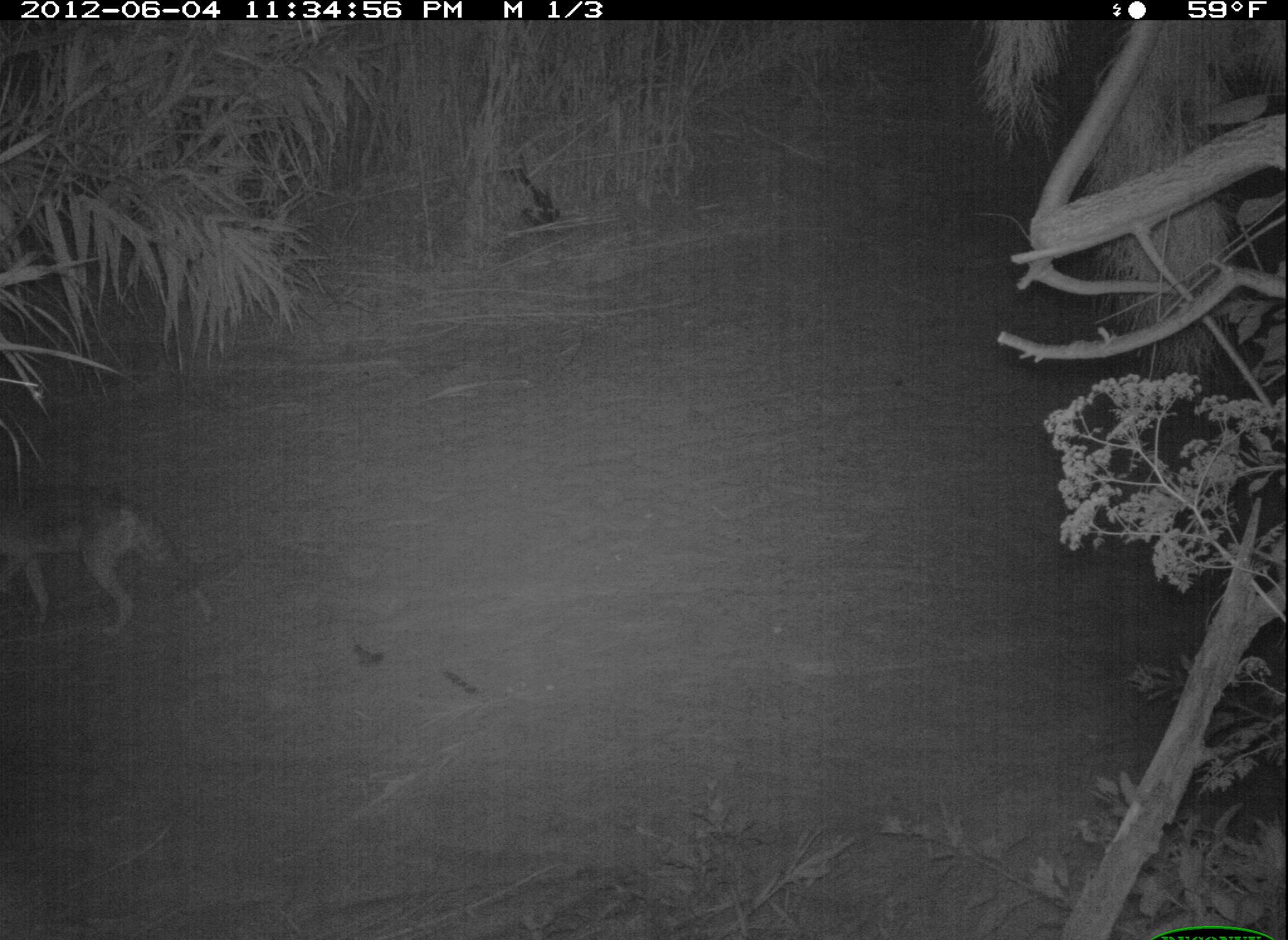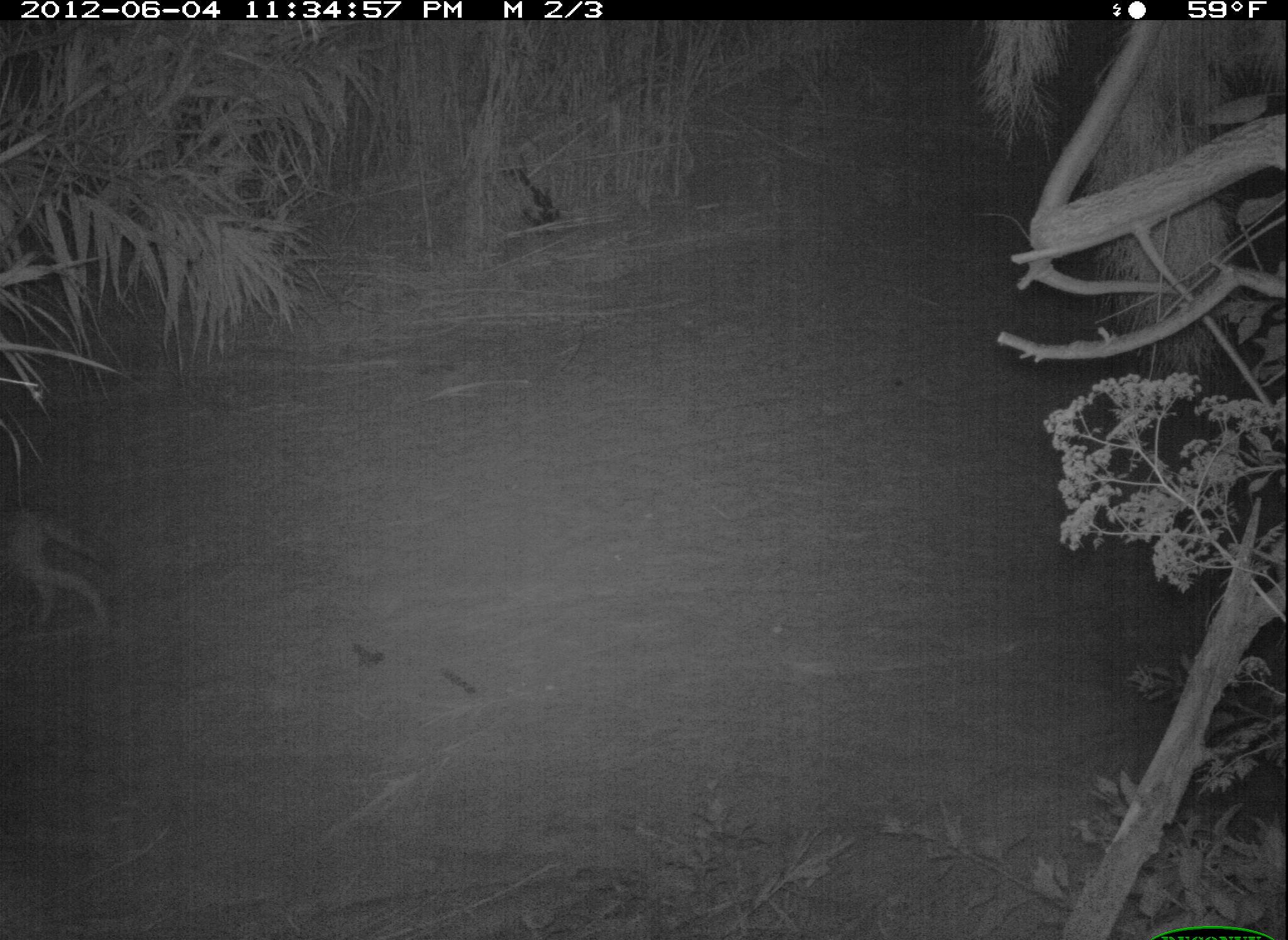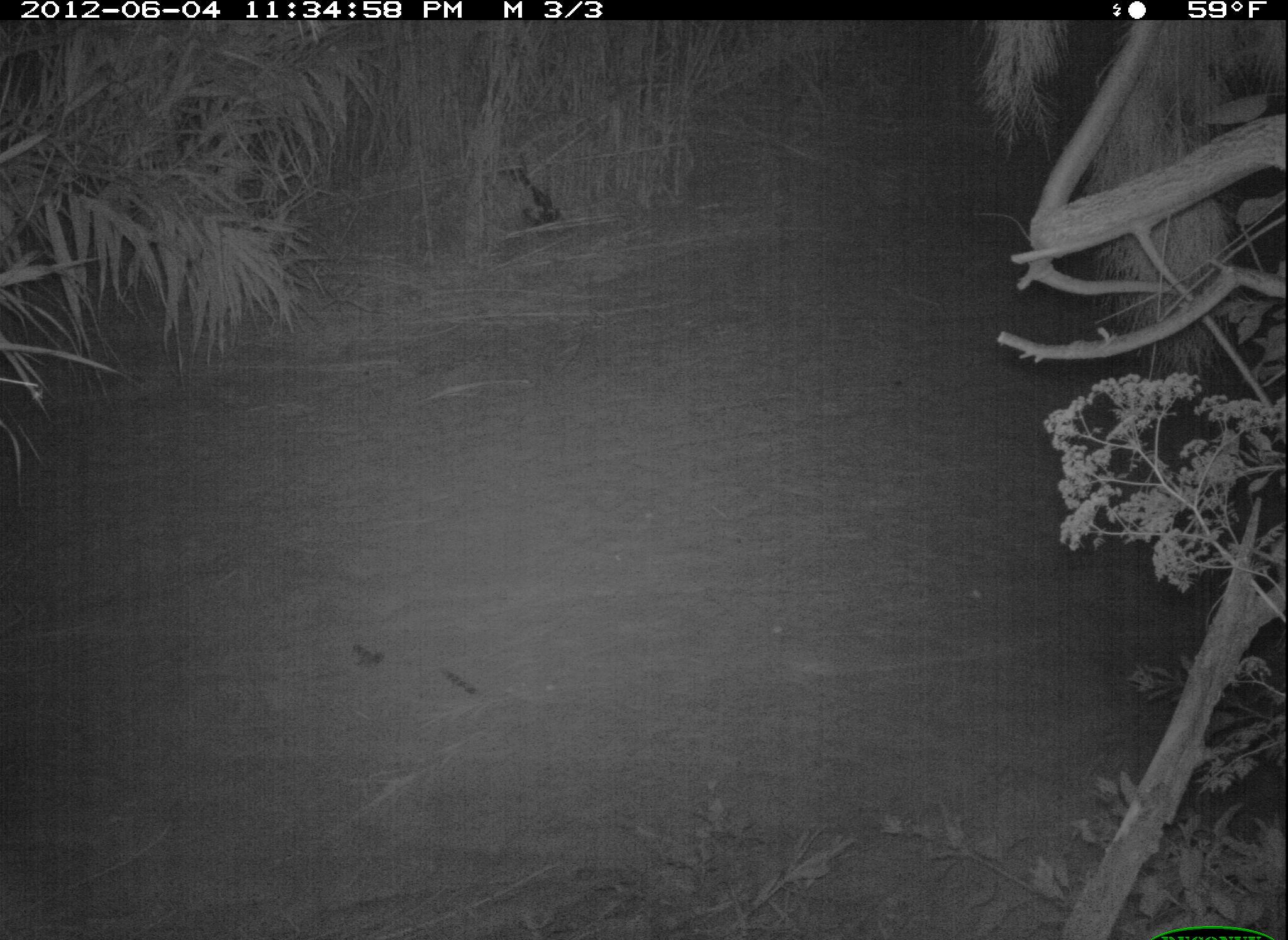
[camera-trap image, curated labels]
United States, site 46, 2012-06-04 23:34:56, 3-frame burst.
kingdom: Animalia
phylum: Chordata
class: Mammalia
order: Carnivora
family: Canidae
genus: Canis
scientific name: Canis latrans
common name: coyote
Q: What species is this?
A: Coyote (Canis latrans).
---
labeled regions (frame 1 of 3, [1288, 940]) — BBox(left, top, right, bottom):
coyote: BBox(5, 462, 238, 678)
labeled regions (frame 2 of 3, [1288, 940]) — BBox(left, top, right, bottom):
coyote: BBox(3, 501, 126, 657)